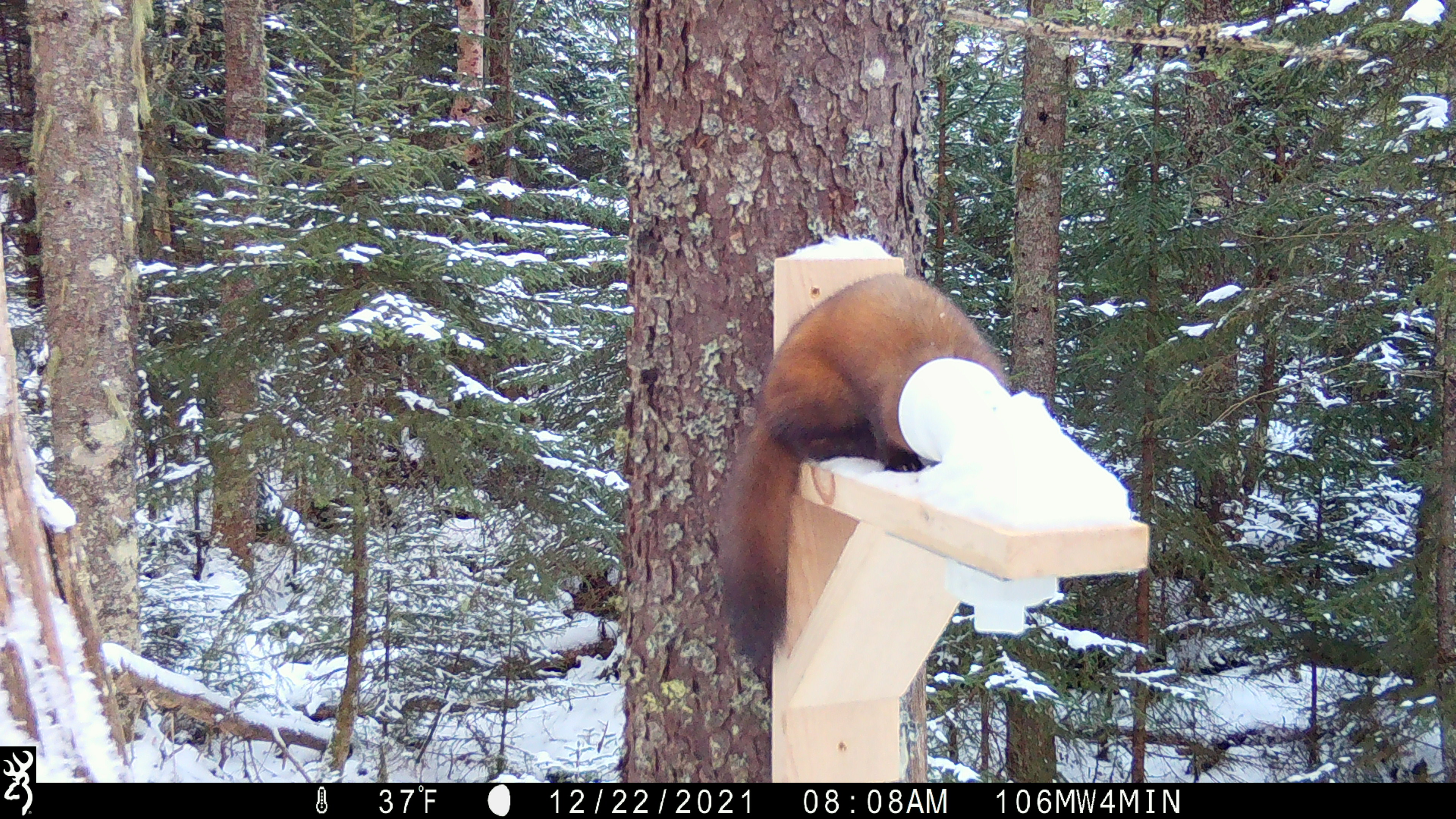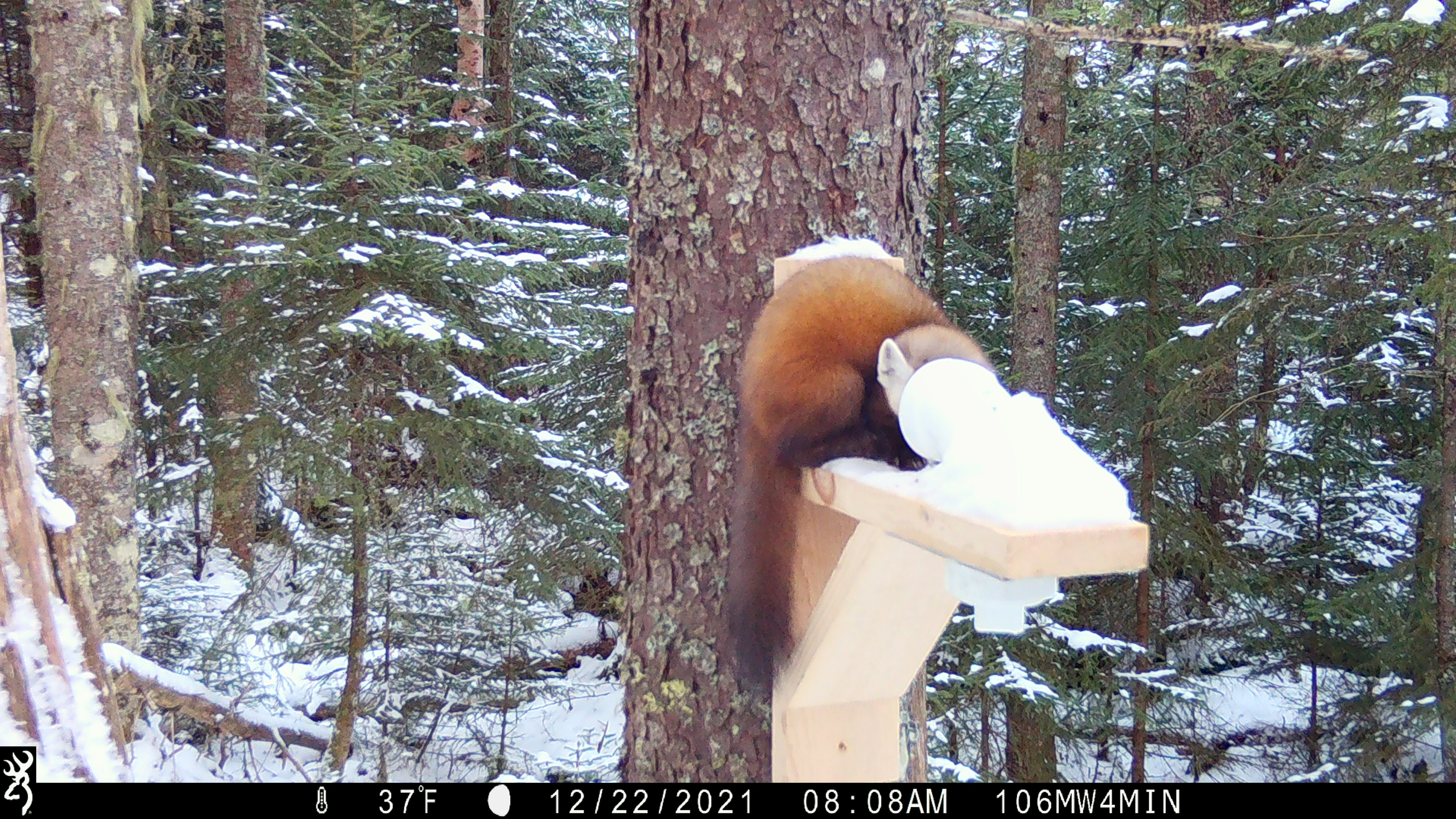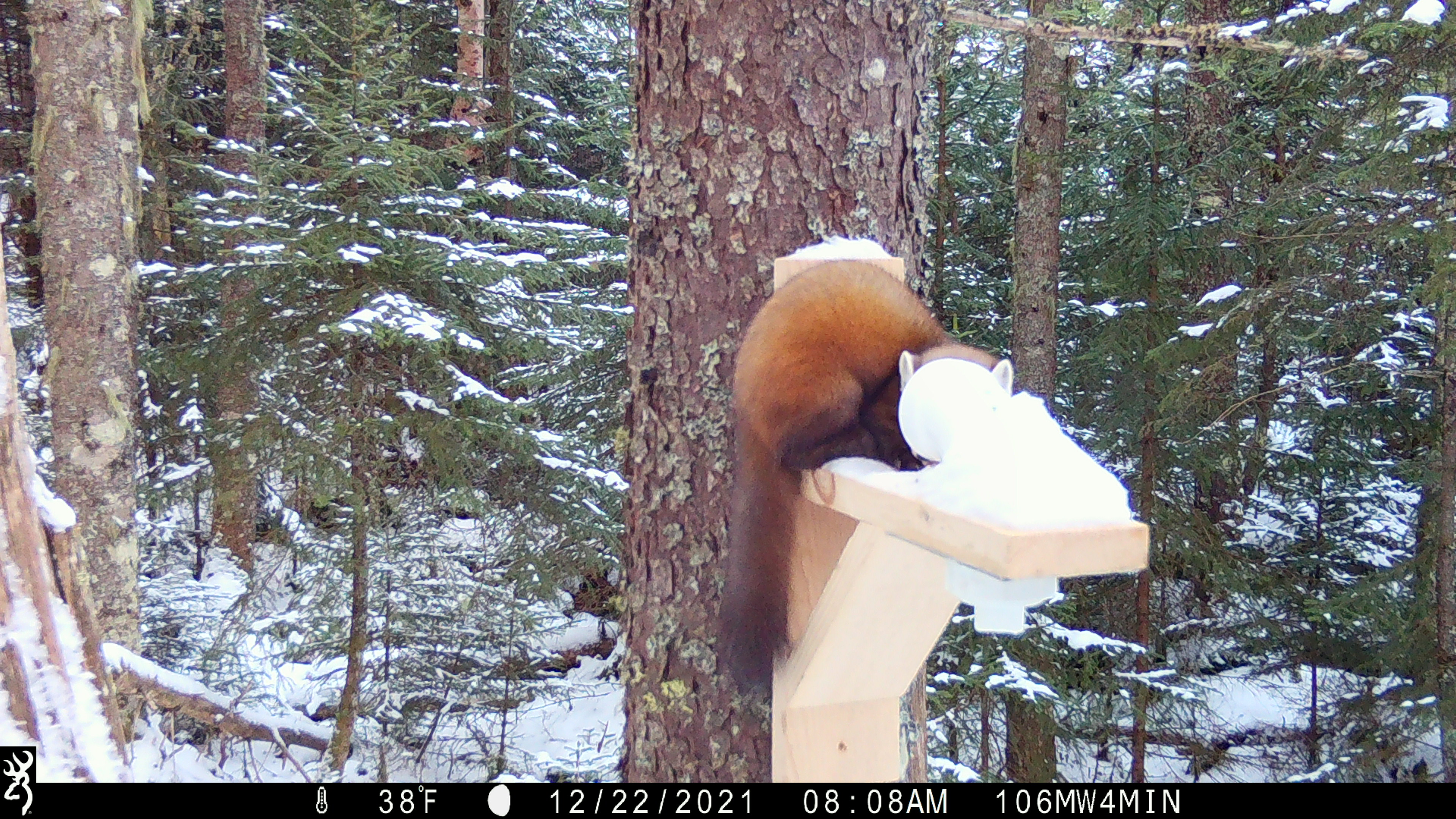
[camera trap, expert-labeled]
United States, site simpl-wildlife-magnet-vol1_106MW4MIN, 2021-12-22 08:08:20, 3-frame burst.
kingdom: Animalia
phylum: Chordata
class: Mammalia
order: Carnivora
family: Mustelidae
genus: Martes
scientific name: Martes americana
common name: american marten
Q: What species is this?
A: American marten (Martes americana).